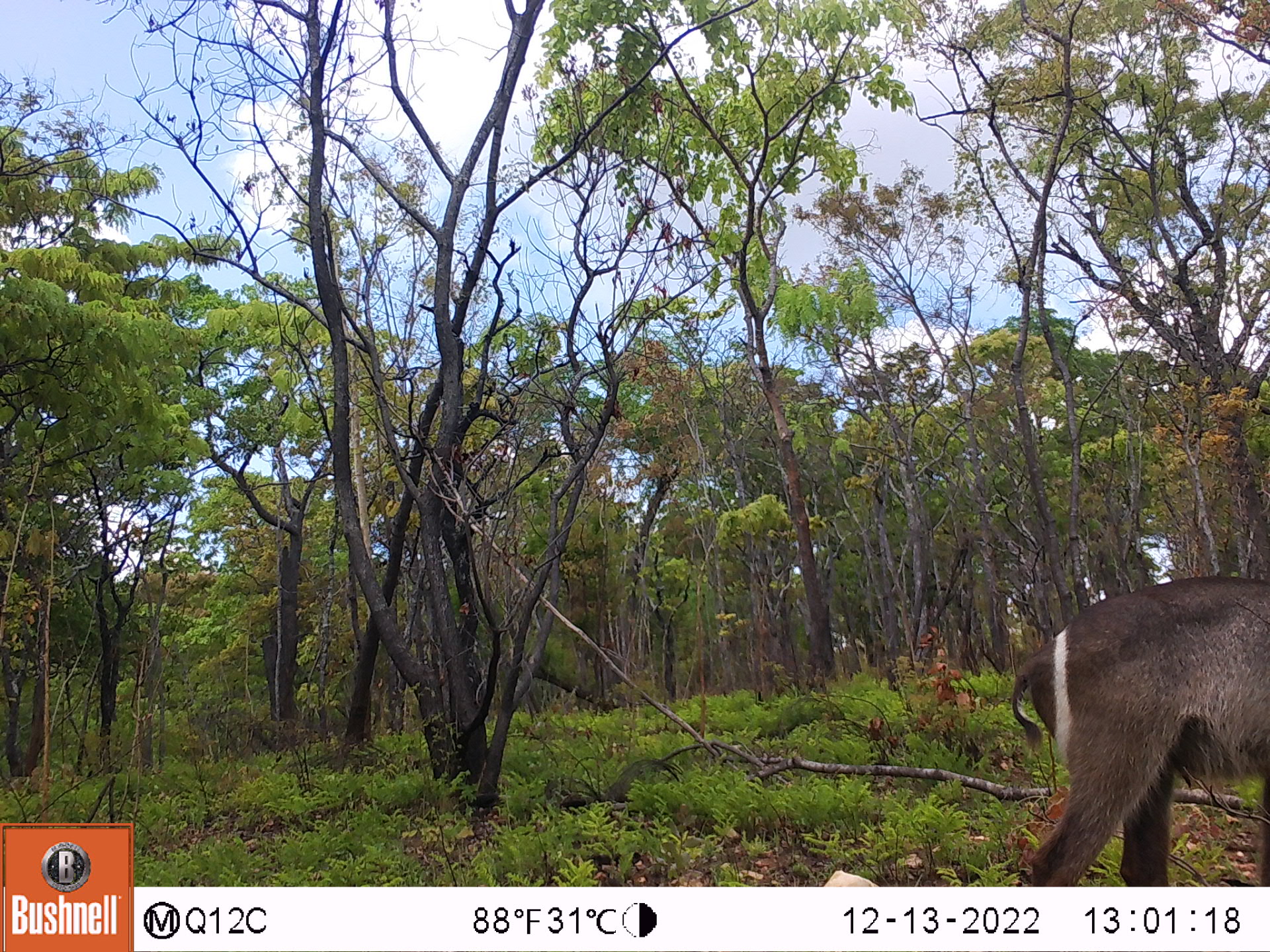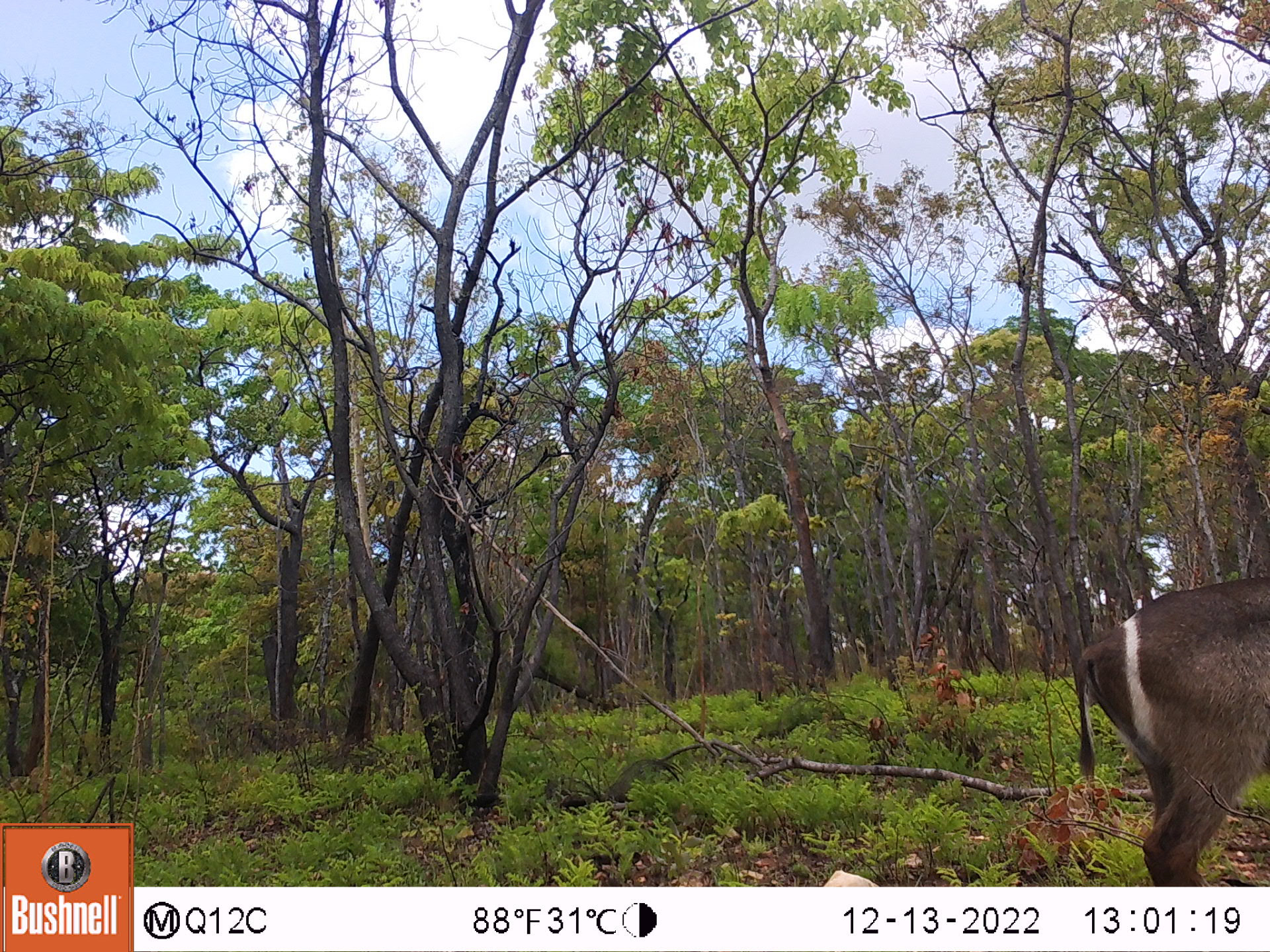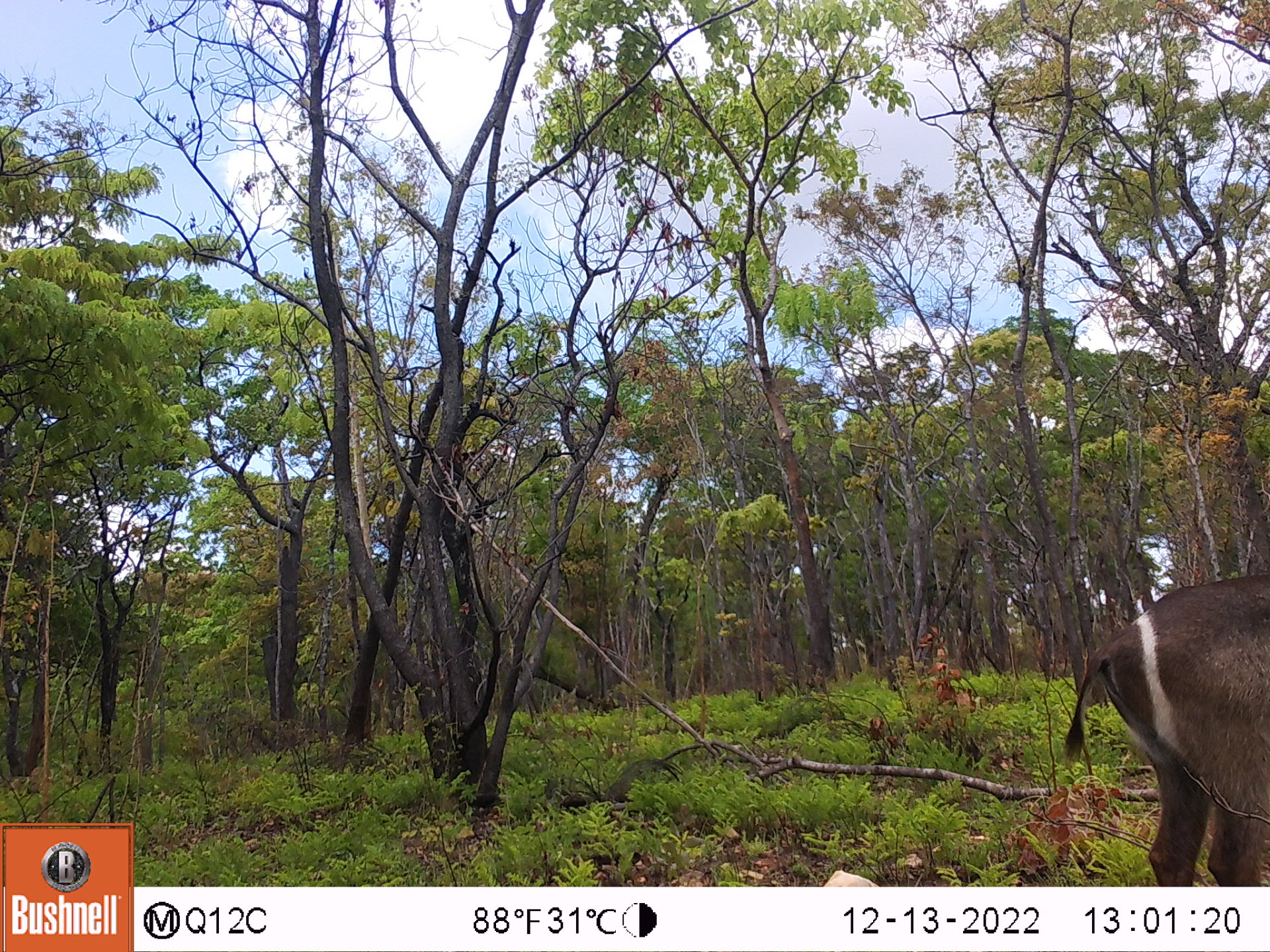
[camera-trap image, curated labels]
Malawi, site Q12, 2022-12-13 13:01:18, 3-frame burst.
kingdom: Animalia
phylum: Chordata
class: Mammalia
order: Artiodactyla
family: Bovidae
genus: Kobus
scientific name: Kobus ellipsiprymnus ellipsiprymnus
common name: common waterbuck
Common waterbuck (Kobus ellipsiprymnus ellipsiprymnus), count 1.